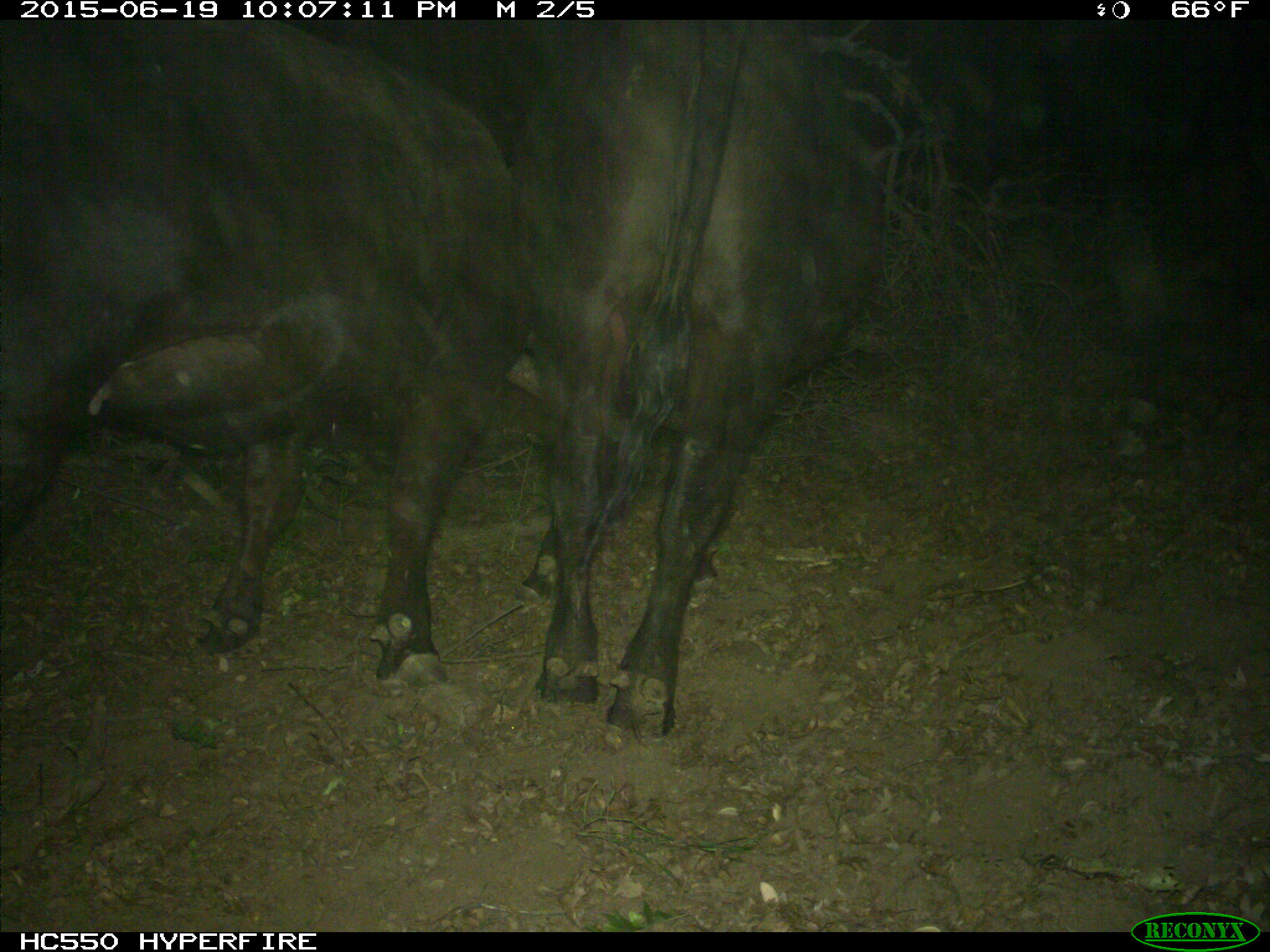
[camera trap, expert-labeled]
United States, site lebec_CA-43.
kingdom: Animalia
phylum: Chordata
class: Mammalia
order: Artiodactyla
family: Bovidae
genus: Bos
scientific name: Bos taurus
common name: domestic cow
Bos taurus (domestic cow).